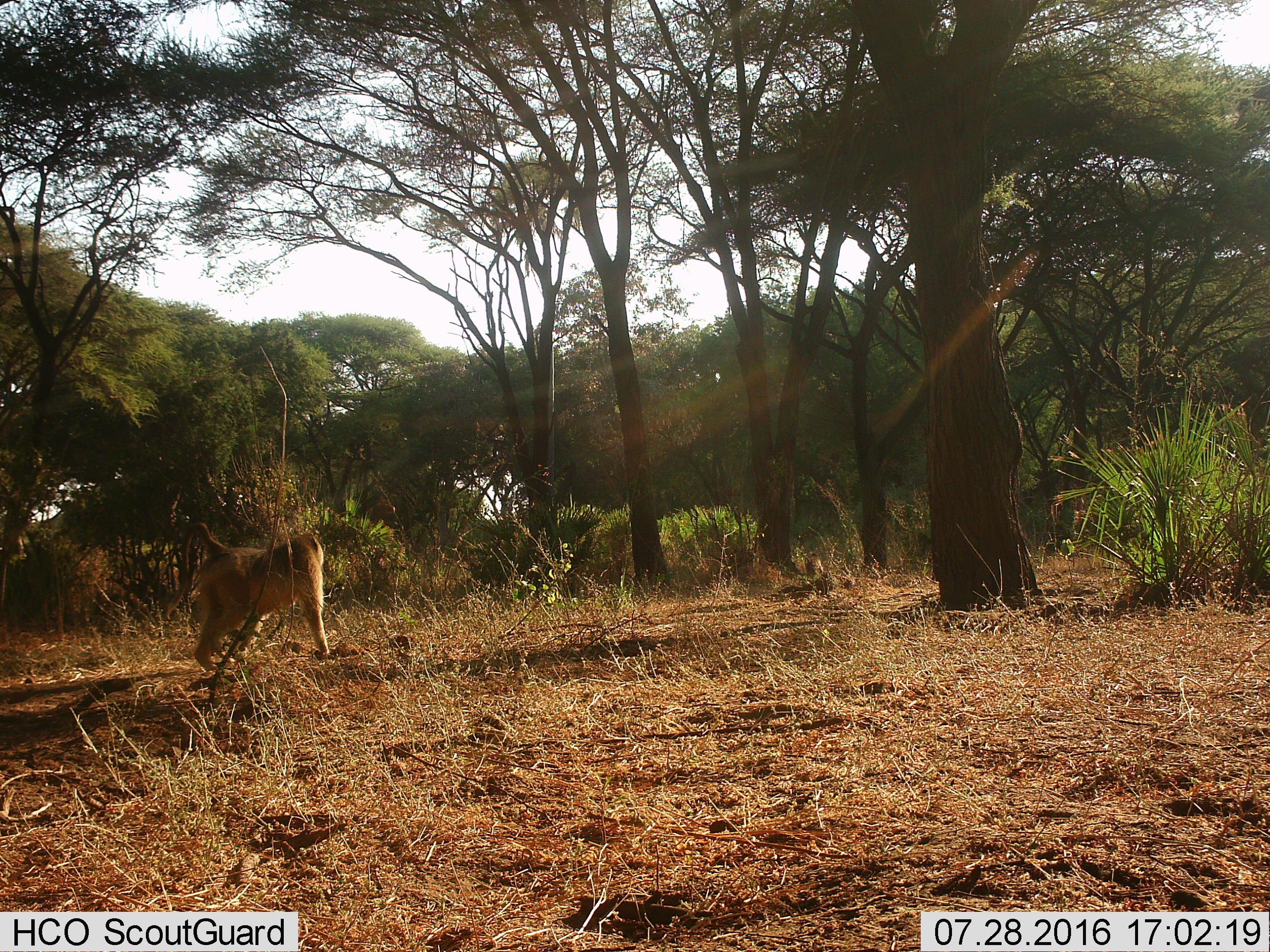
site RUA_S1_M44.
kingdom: Animalia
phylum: Chordata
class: Mammalia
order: Primates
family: Cercopithecidae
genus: Papio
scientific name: Papio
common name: baboon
Baboon (Papio), count 1. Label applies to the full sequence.